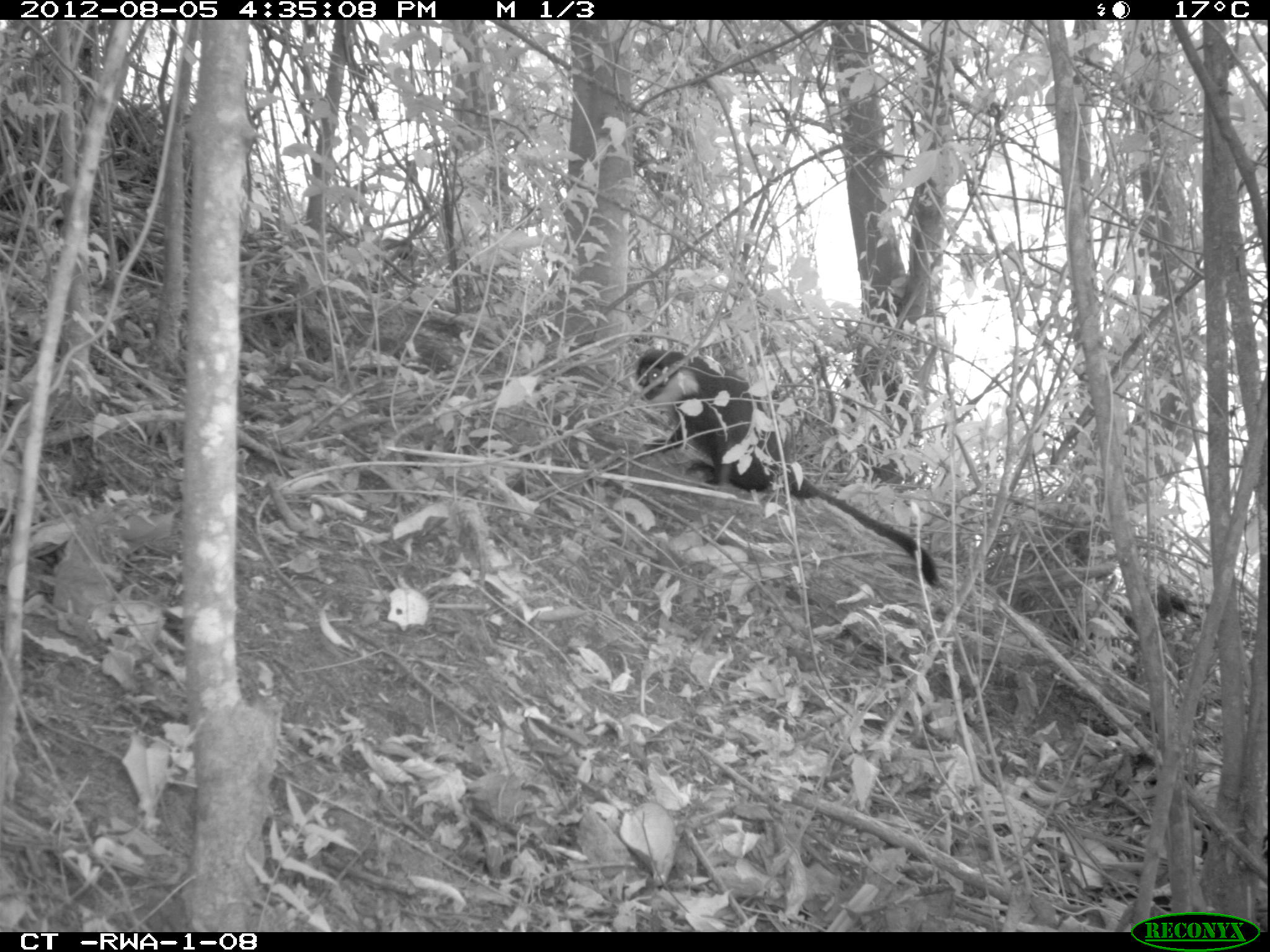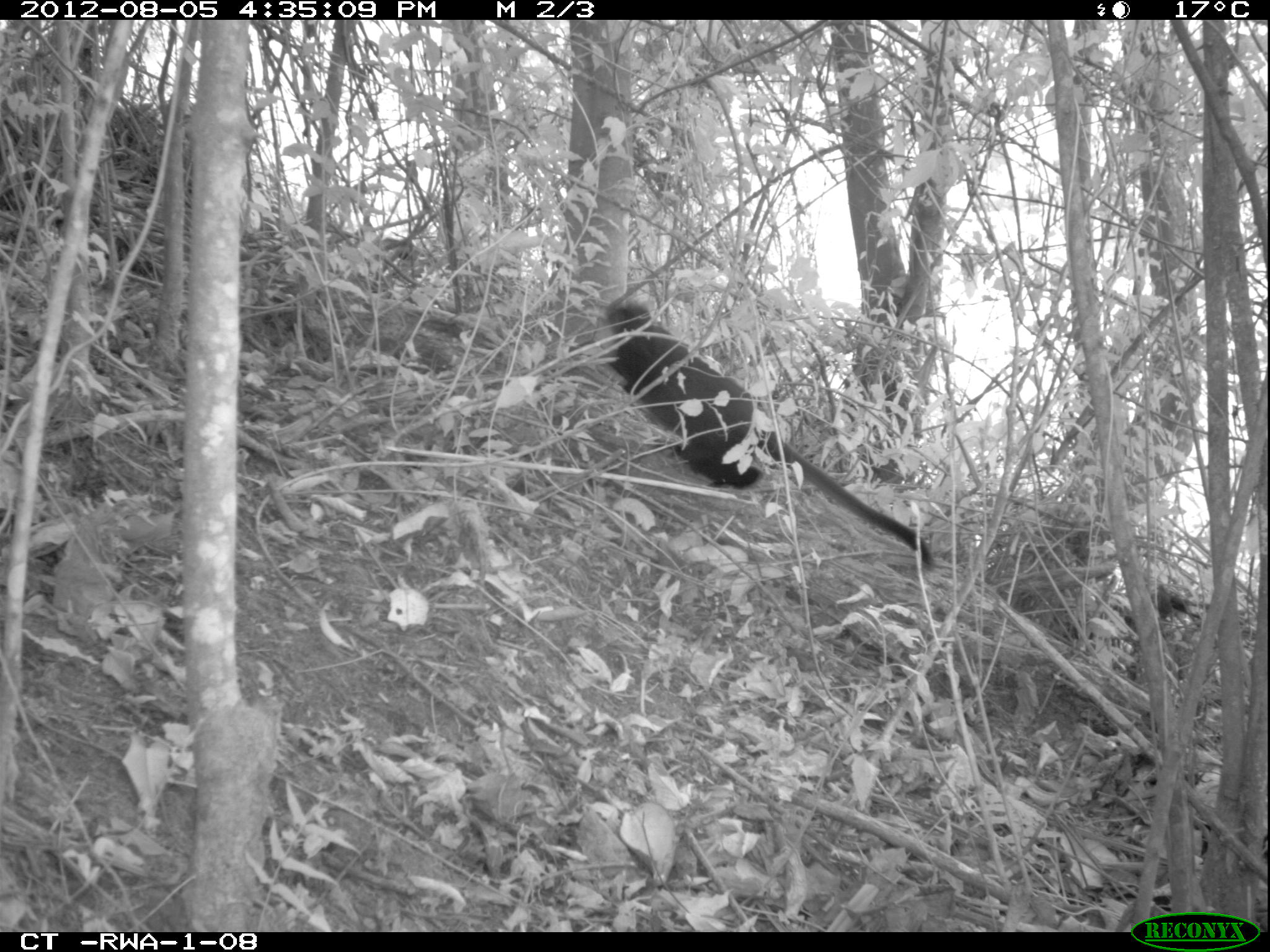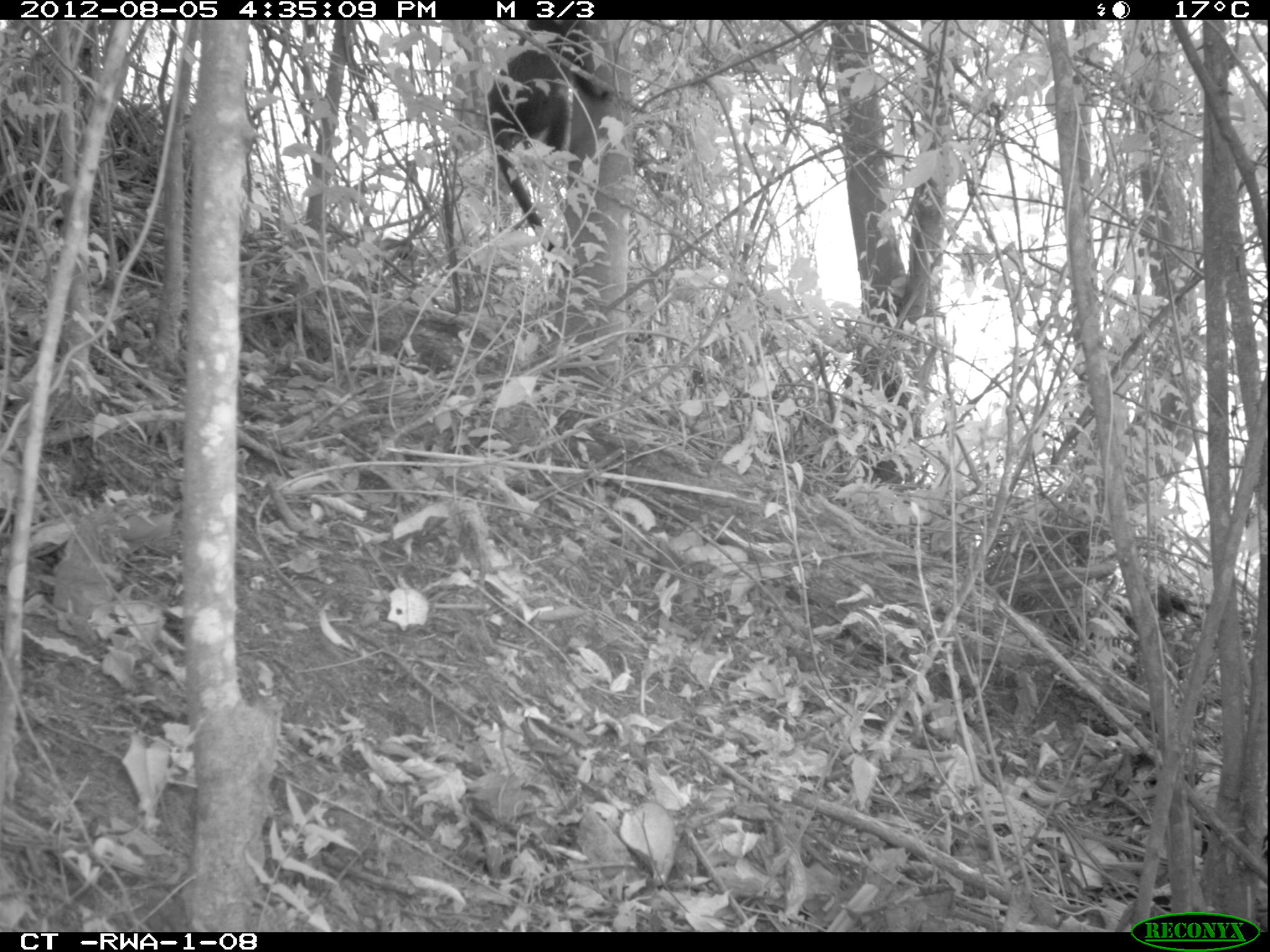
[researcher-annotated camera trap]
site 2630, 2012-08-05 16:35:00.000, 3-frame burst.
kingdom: Animalia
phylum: Chordata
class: Mammalia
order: Primates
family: Cercopithecidae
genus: Allochrocebus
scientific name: Allochrocebus lhoesti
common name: l'hoest's monkey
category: cercopithecus lhoesti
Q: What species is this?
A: Cercopithecus lhoesti (l'hoest's monkey) (Allochrocebus lhoesti).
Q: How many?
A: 1.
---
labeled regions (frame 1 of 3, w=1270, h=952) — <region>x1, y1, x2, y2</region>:
cercopithecus lhoesti: <region>637, 347, 940, 587</region>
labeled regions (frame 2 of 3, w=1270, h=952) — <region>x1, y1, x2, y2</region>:
cercopithecus lhoesti: <region>596, 298, 932, 566</region>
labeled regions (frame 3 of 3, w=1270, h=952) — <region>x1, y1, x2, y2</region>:
cercopithecus lhoesti: <region>487, 17, 610, 248</region>